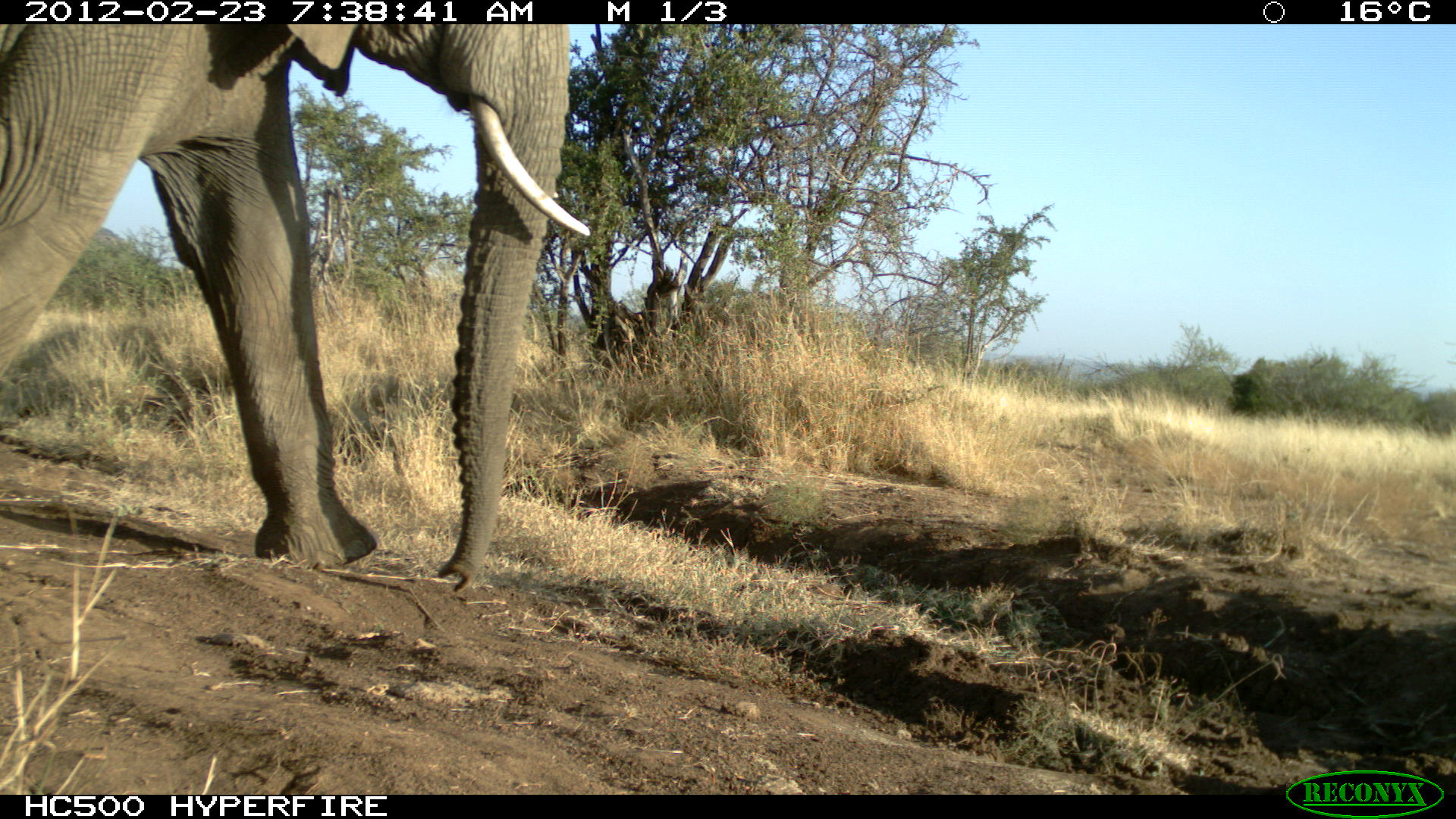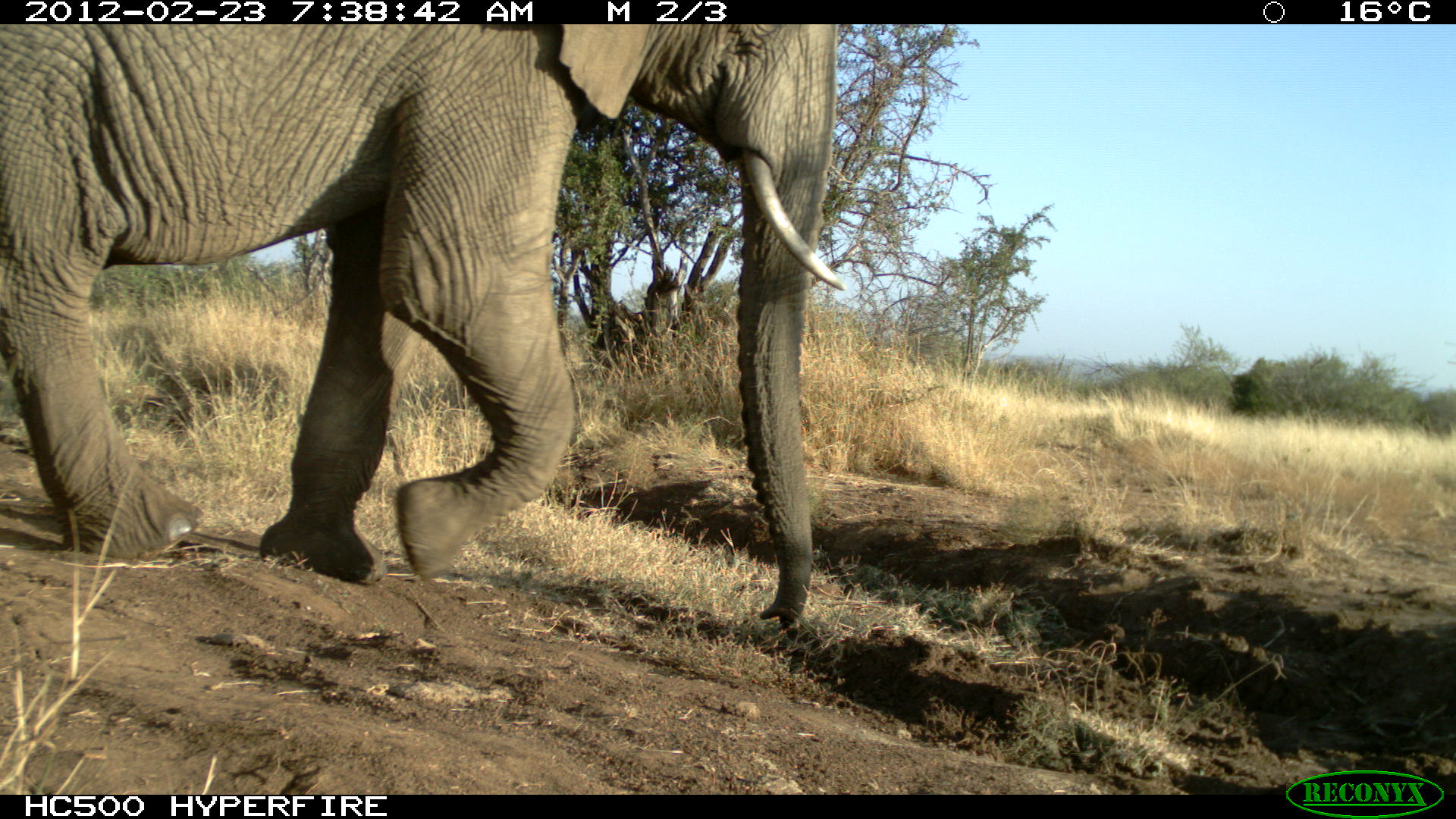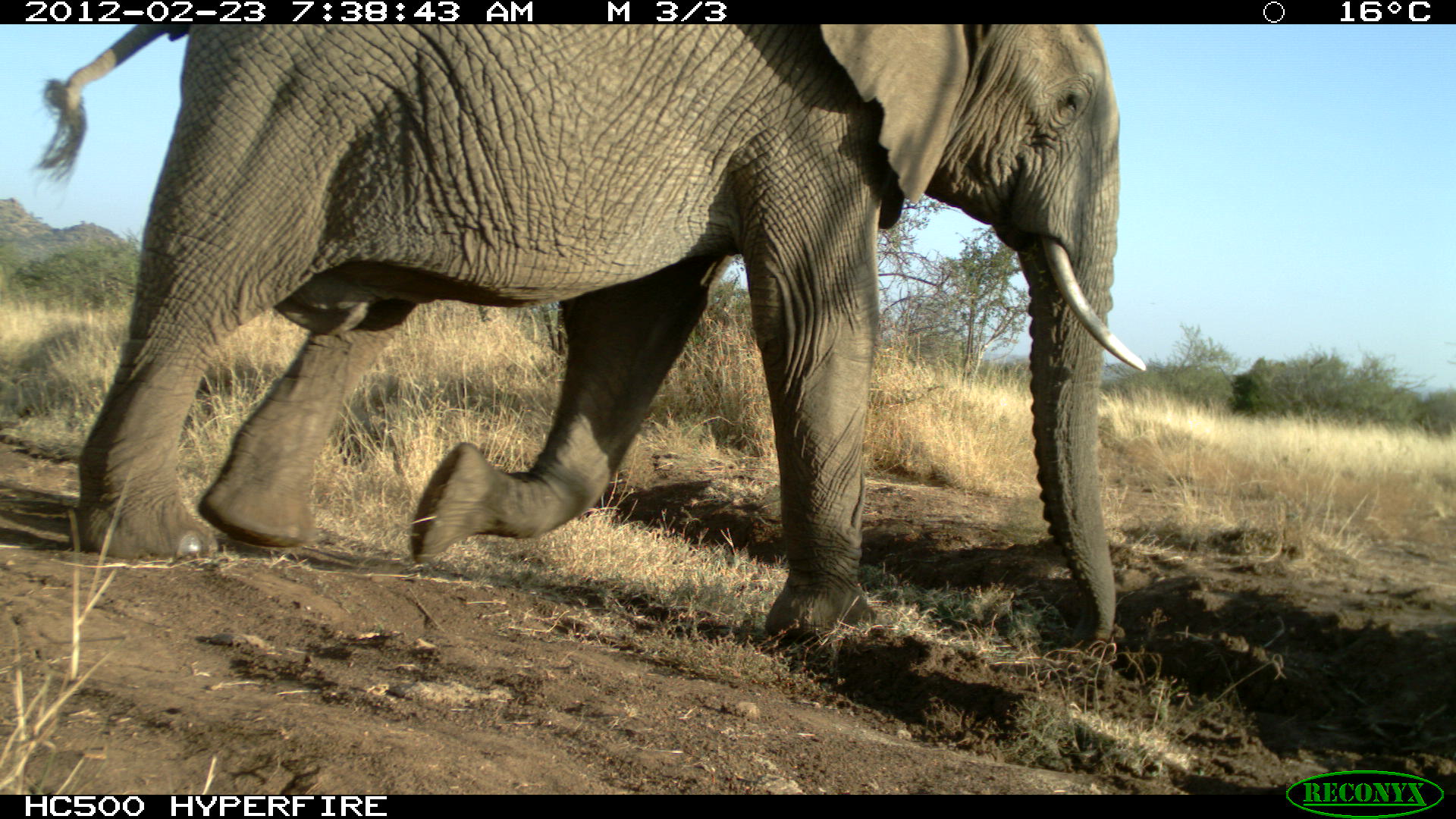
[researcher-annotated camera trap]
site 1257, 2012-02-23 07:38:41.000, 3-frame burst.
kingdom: Animalia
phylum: Chordata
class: Mammalia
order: Proboscidea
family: Elephantidae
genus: Loxodonta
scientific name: Loxodonta africana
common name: african bush elephant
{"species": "Loxodonta africana (african bush elephant)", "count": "1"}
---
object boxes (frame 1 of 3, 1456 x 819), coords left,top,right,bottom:
loxodonta africana: 0,24,592,593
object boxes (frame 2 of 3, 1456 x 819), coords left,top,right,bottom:
loxodonta africana: 0,25,844,642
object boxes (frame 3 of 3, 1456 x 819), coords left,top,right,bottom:
loxodonta africana: 38,25,1146,644